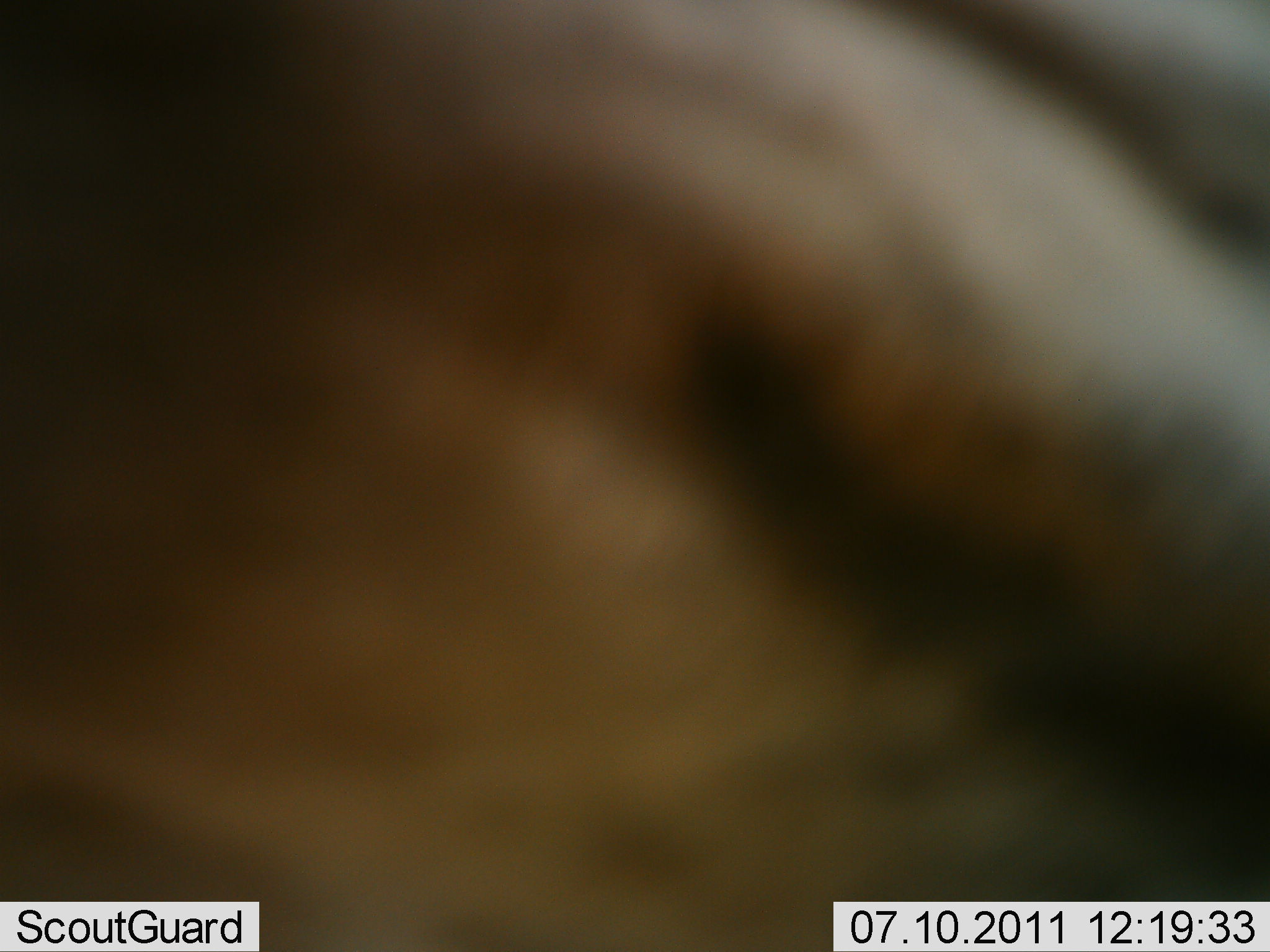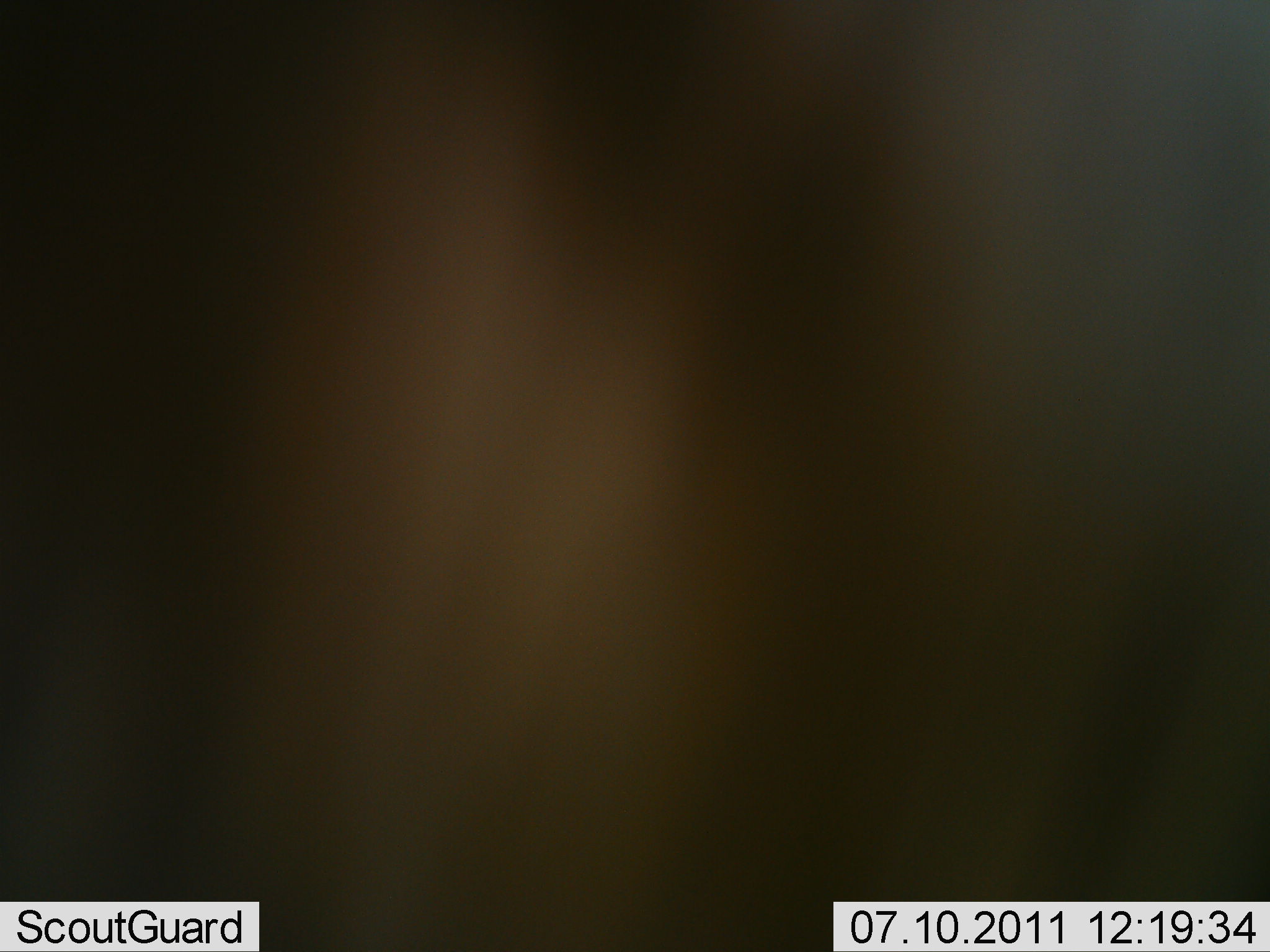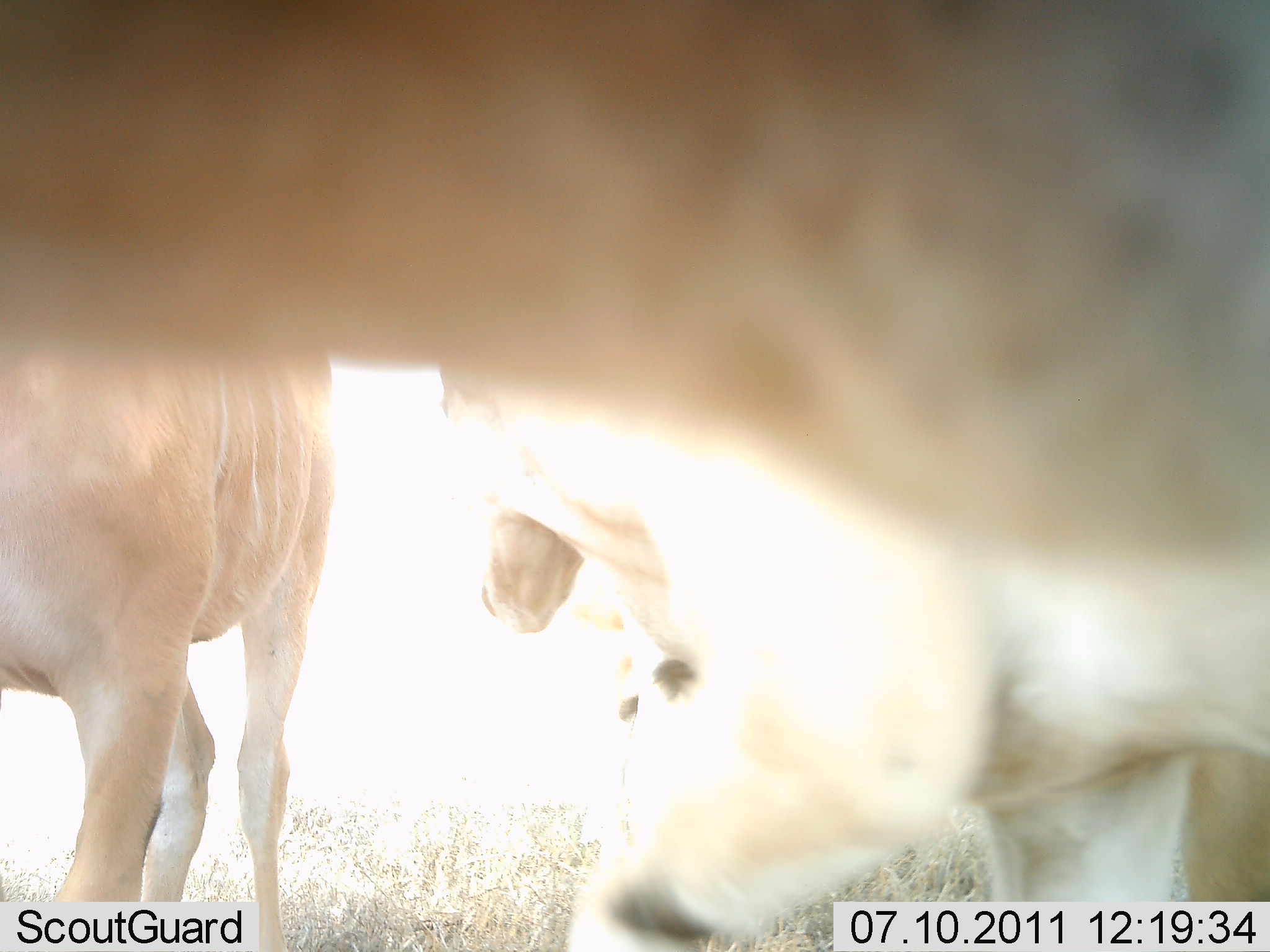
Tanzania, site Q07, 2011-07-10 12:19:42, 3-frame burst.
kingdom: Animalia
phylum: Chordata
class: Mammalia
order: Artiodactyla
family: Bovidae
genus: Nanger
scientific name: Nanger granti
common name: grant's gazelle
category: gazellegrants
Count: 3.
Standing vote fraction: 40%.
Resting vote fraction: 0%.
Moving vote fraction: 80%.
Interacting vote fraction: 0%.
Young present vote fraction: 0%.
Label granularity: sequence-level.